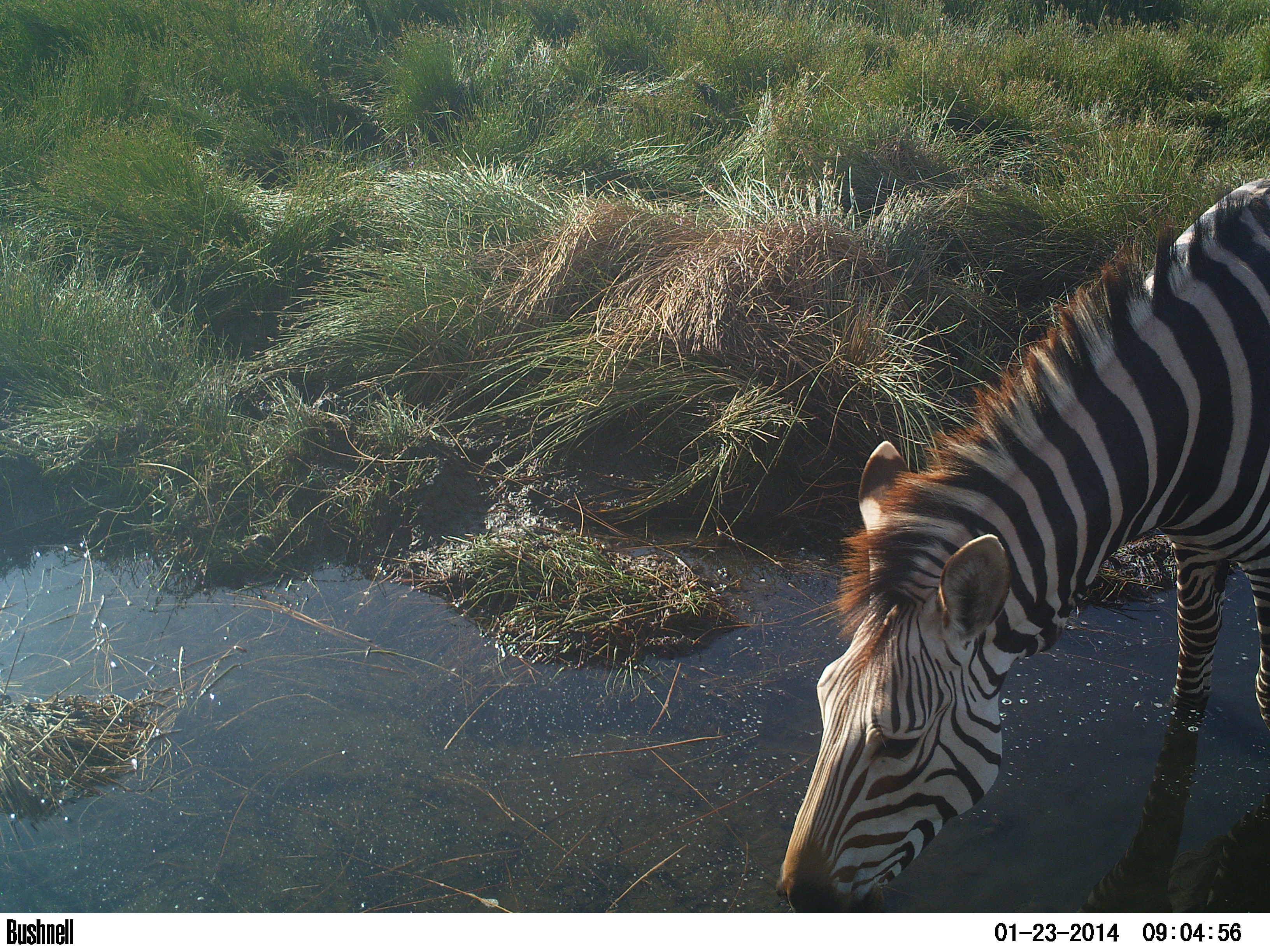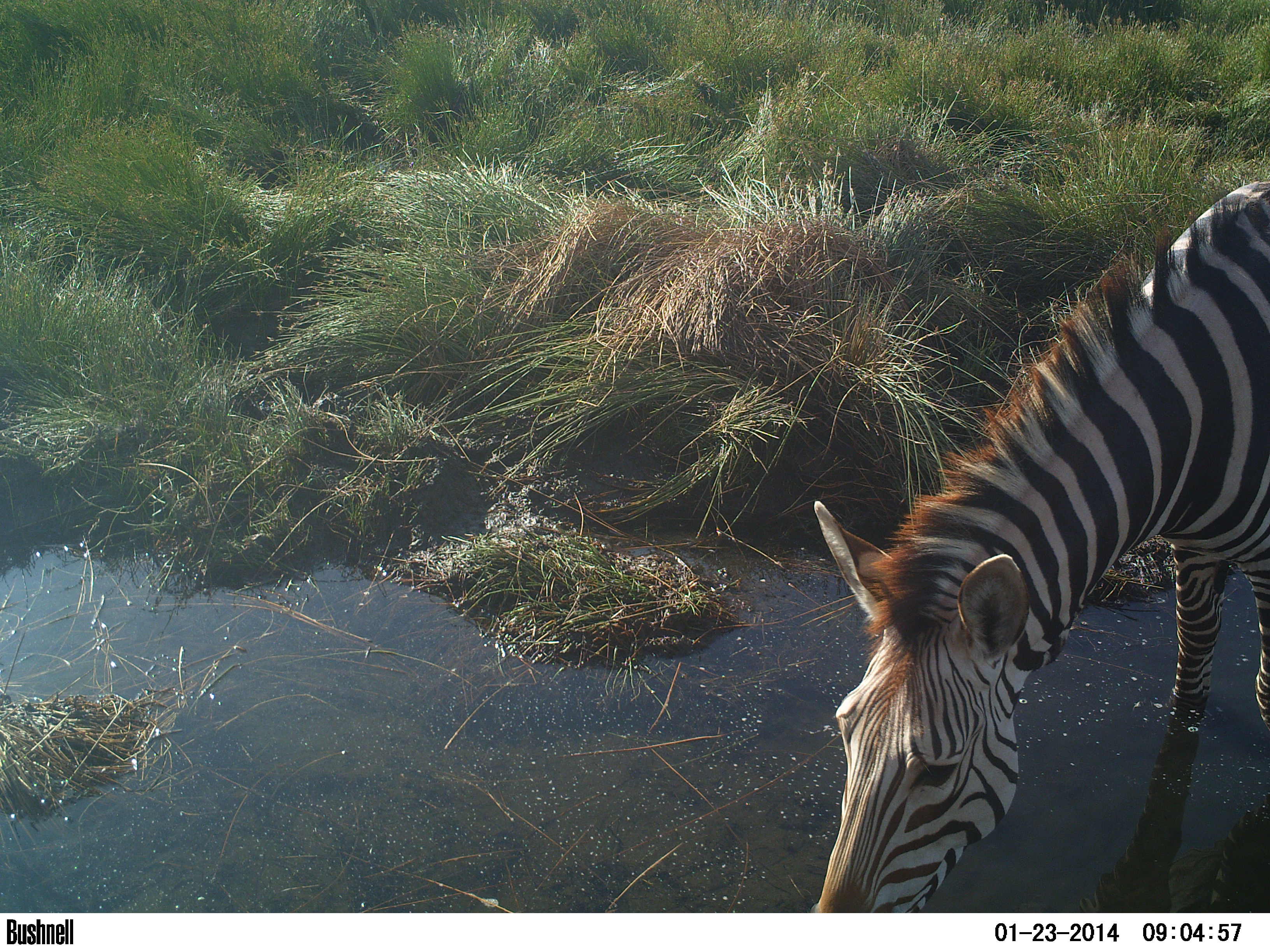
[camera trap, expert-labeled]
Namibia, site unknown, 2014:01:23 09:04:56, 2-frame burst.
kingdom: Animalia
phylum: Chordata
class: Mammalia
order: Perissodactyla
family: Equidae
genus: Equus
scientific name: Equus zebra hartmannae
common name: hartmann's mountain zebra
Equus zebra hartmannae (hartmann's mountain zebra).